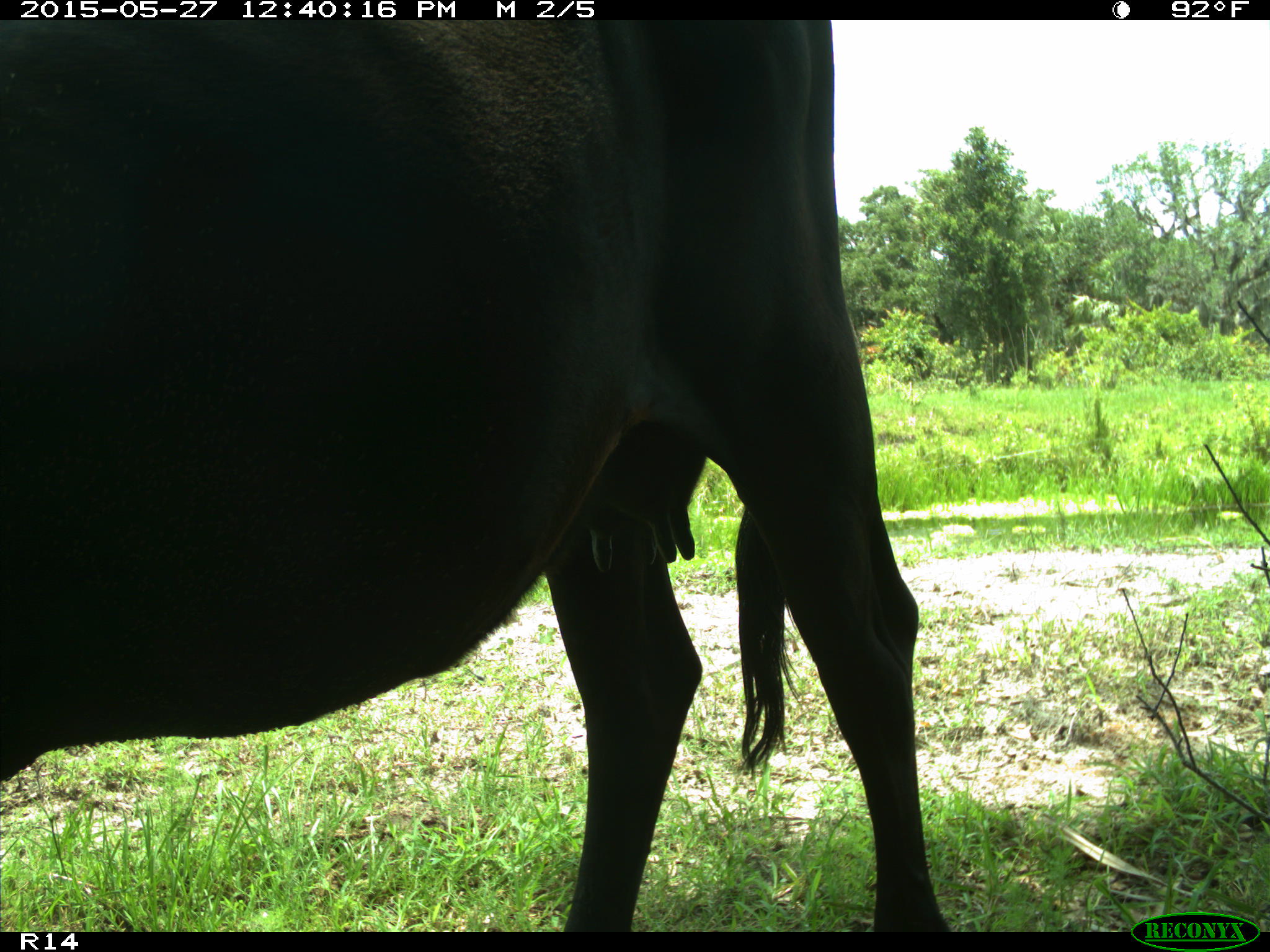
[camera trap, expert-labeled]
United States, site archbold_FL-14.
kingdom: Animalia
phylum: Chordata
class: Mammalia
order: Artiodactyla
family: Bovidae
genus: Bos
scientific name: Bos taurus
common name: domestic cow